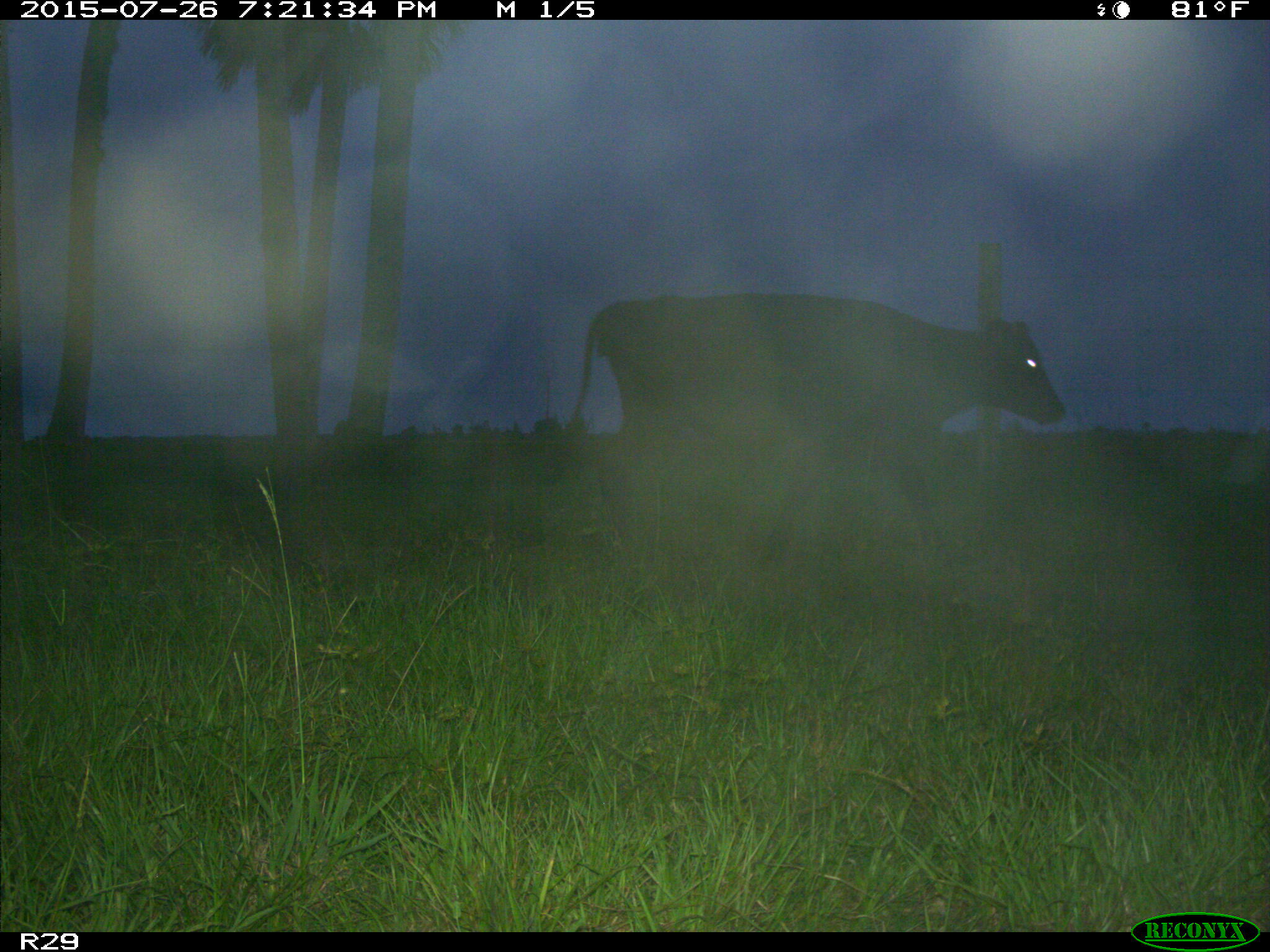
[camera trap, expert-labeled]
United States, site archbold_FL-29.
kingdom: Animalia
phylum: Chordata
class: Mammalia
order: Artiodactyla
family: Bovidae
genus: Bos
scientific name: Bos taurus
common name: domestic cow